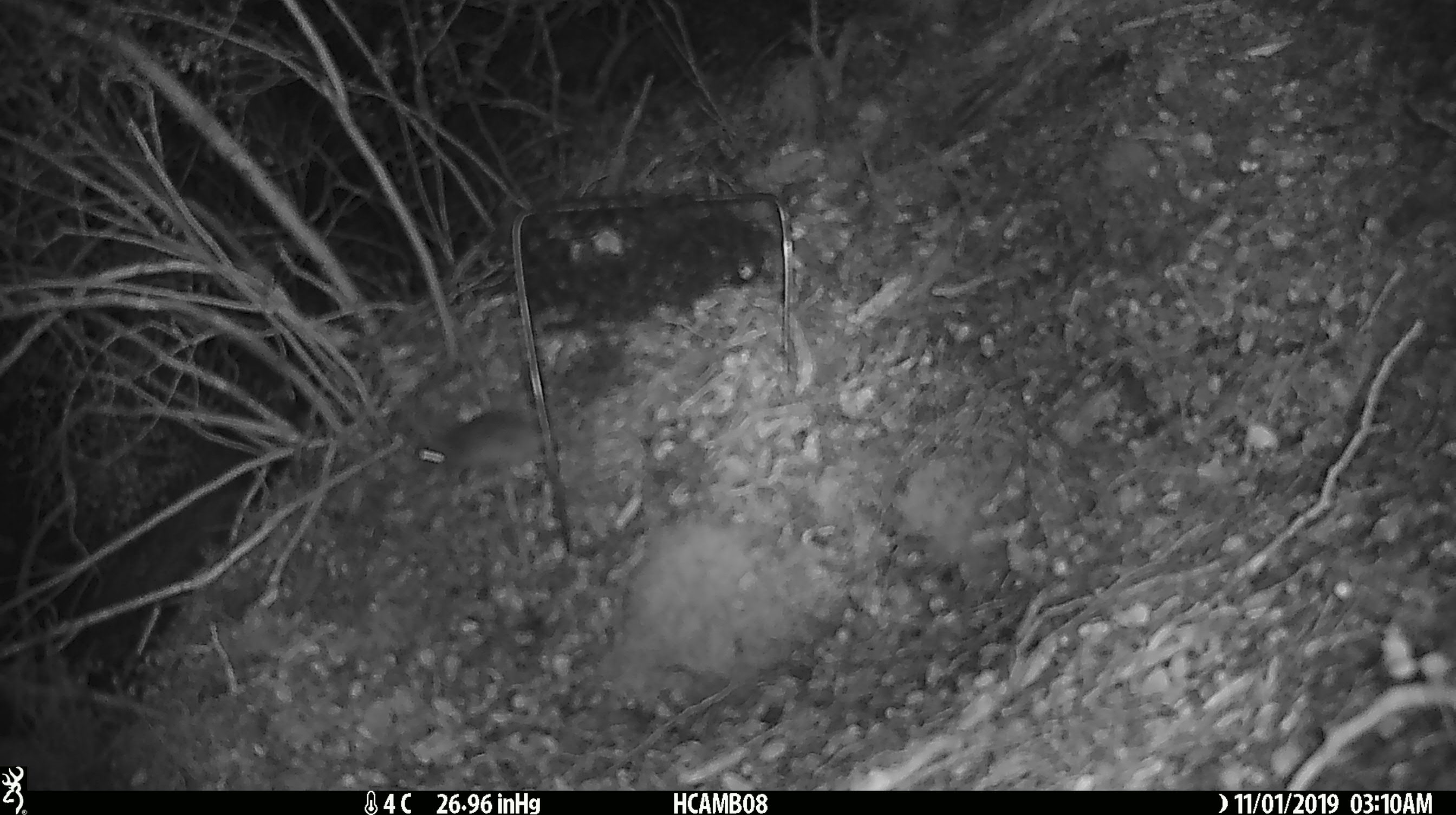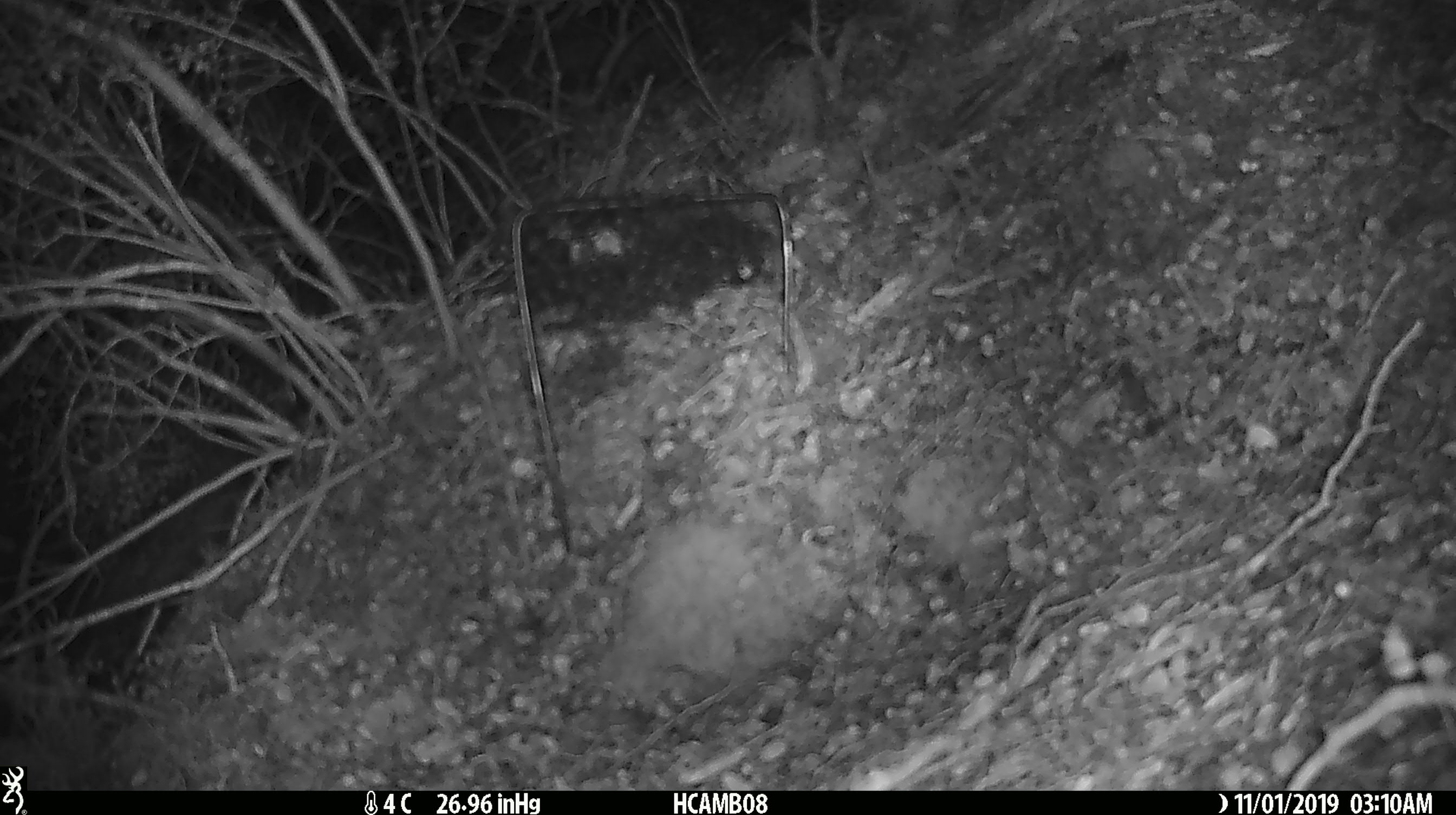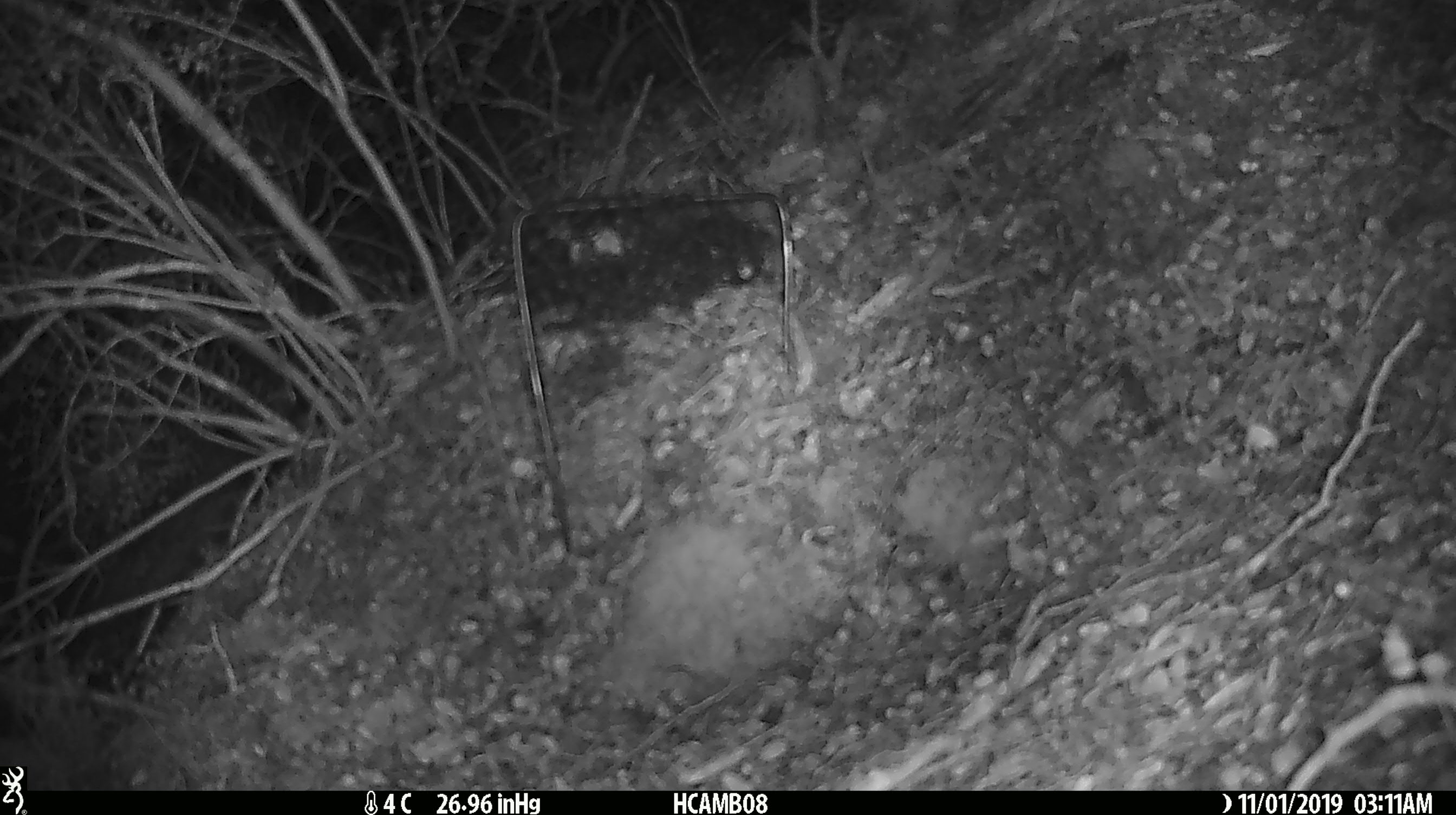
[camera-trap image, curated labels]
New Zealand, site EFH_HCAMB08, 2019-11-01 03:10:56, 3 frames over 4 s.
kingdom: Animalia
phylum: Chordata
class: Mammalia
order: Rodentia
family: Muridae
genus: Mus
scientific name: Mus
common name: mouse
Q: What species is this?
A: Mouse (Mus).